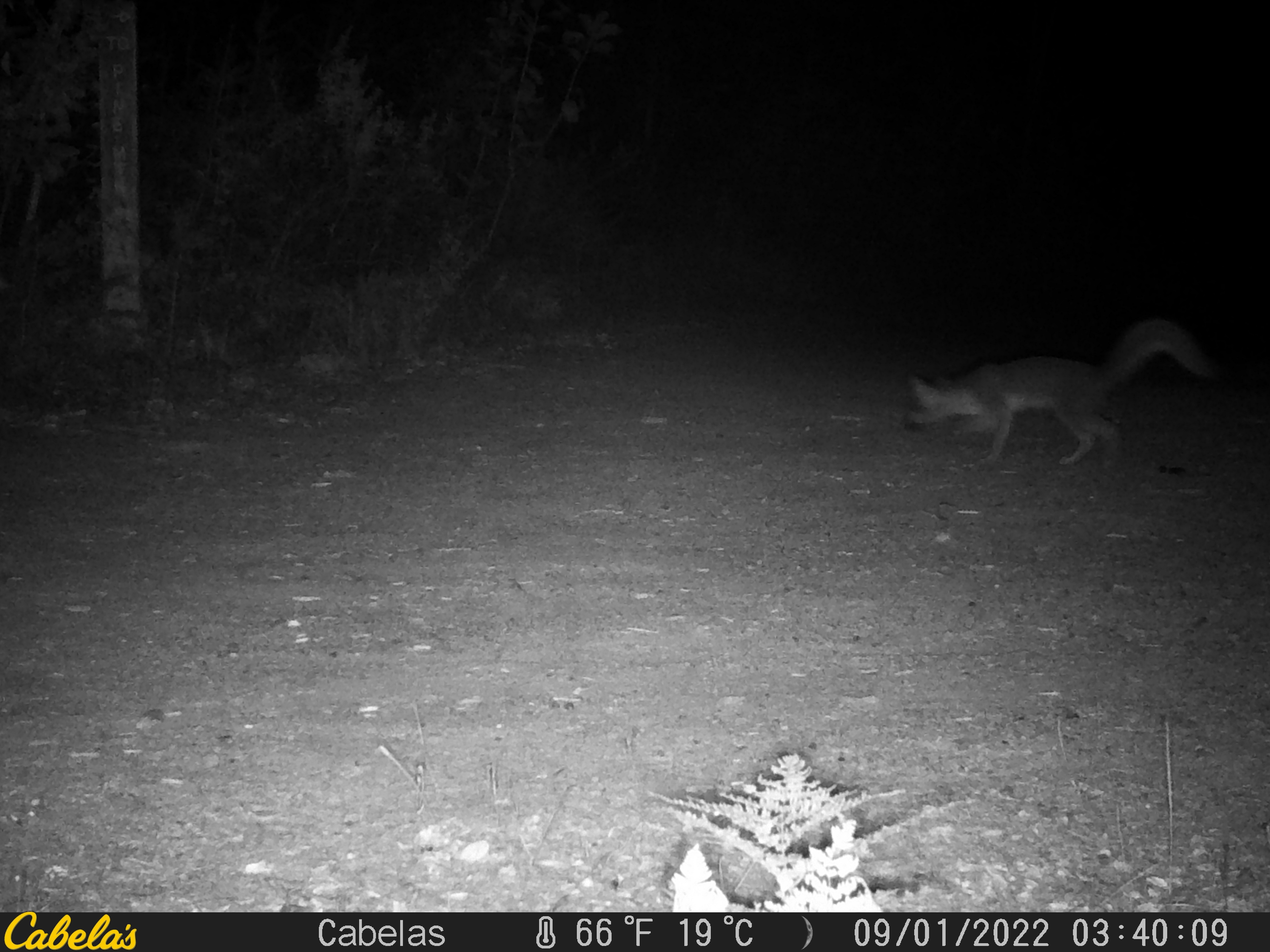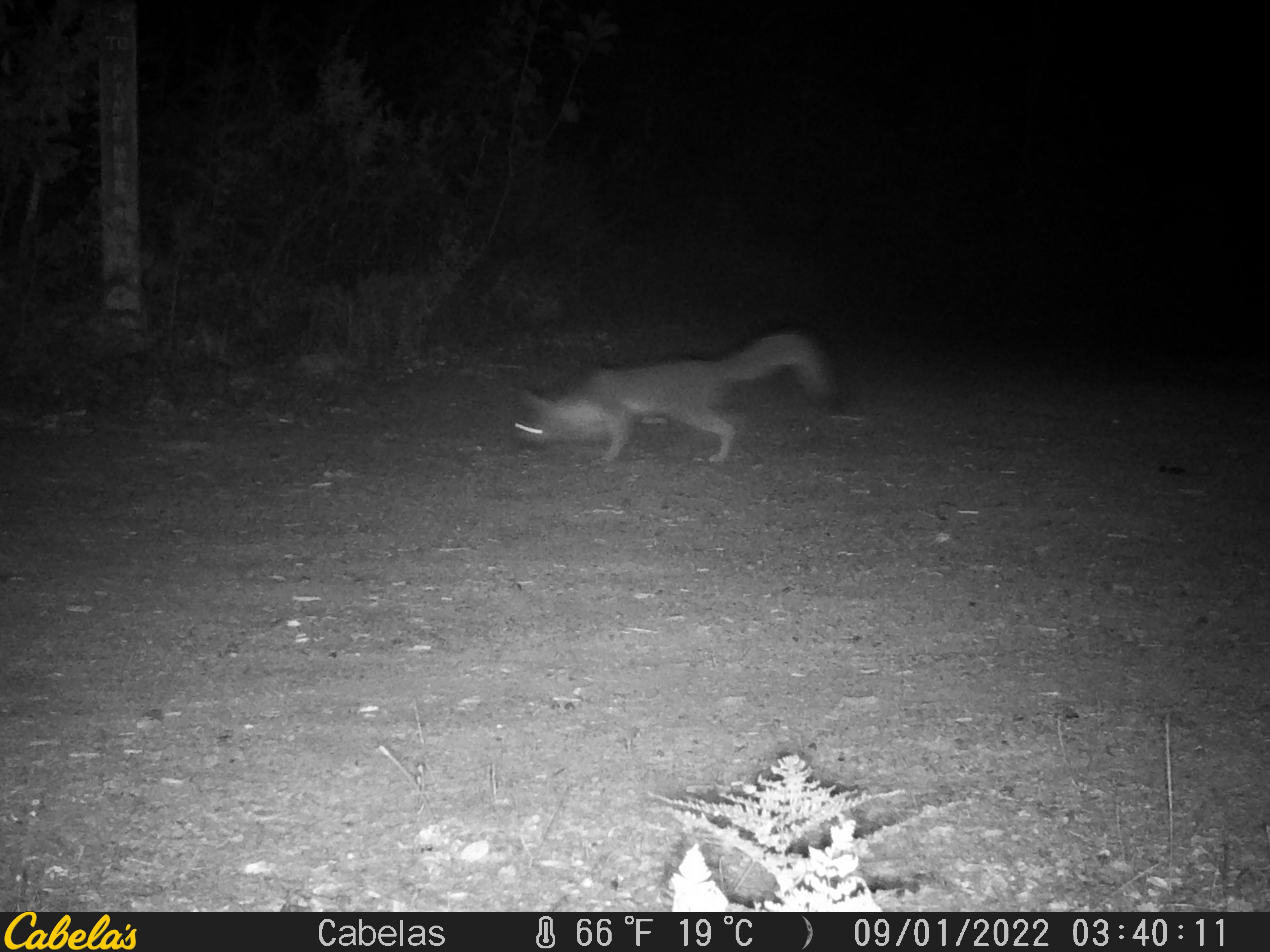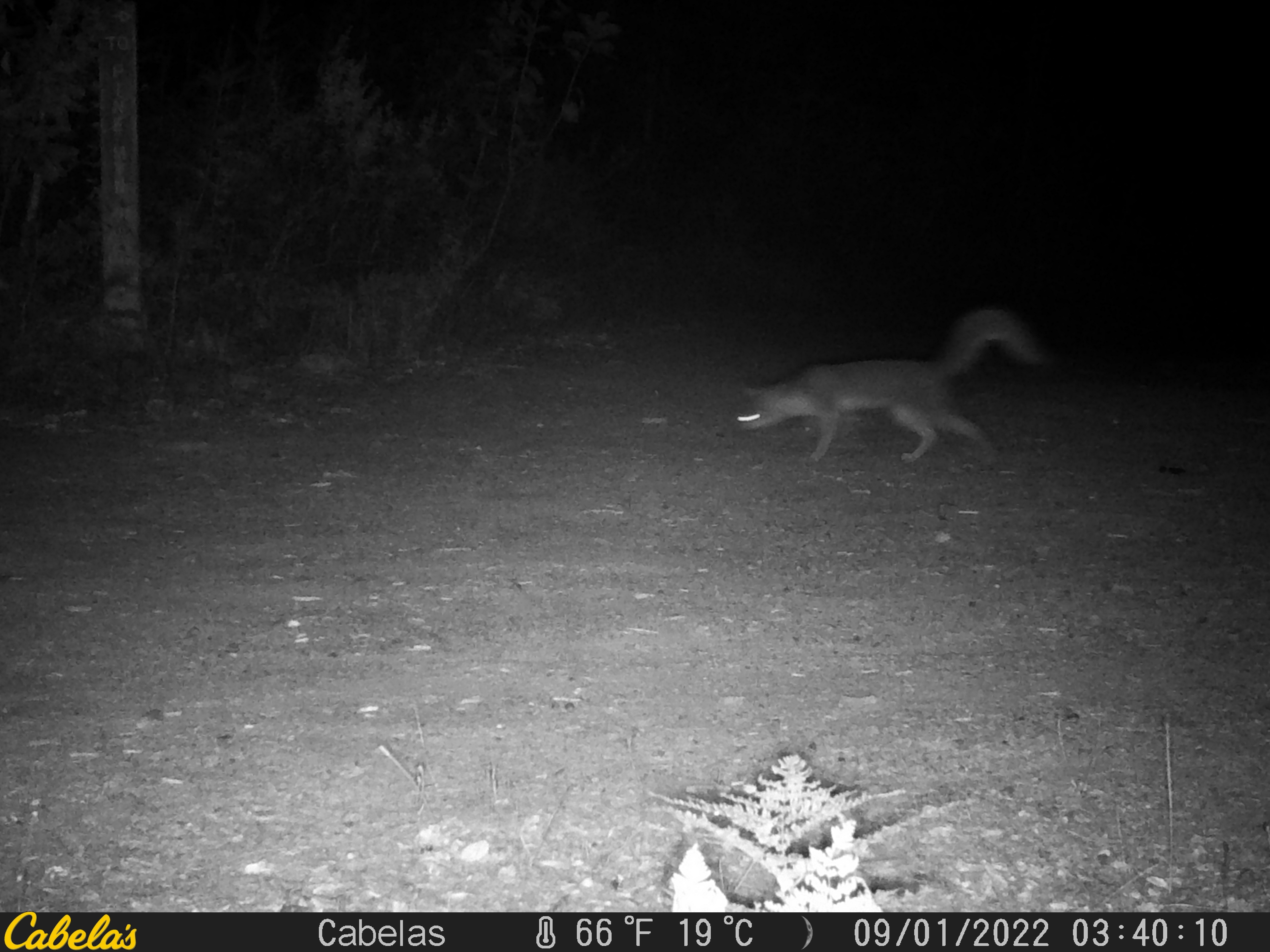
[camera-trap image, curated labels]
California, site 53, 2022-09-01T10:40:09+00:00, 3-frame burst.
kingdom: Animalia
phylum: Chordata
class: Mammalia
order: Carnivora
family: Canidae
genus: Urocyon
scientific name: Urocyon cinereoargenteus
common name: gray fox